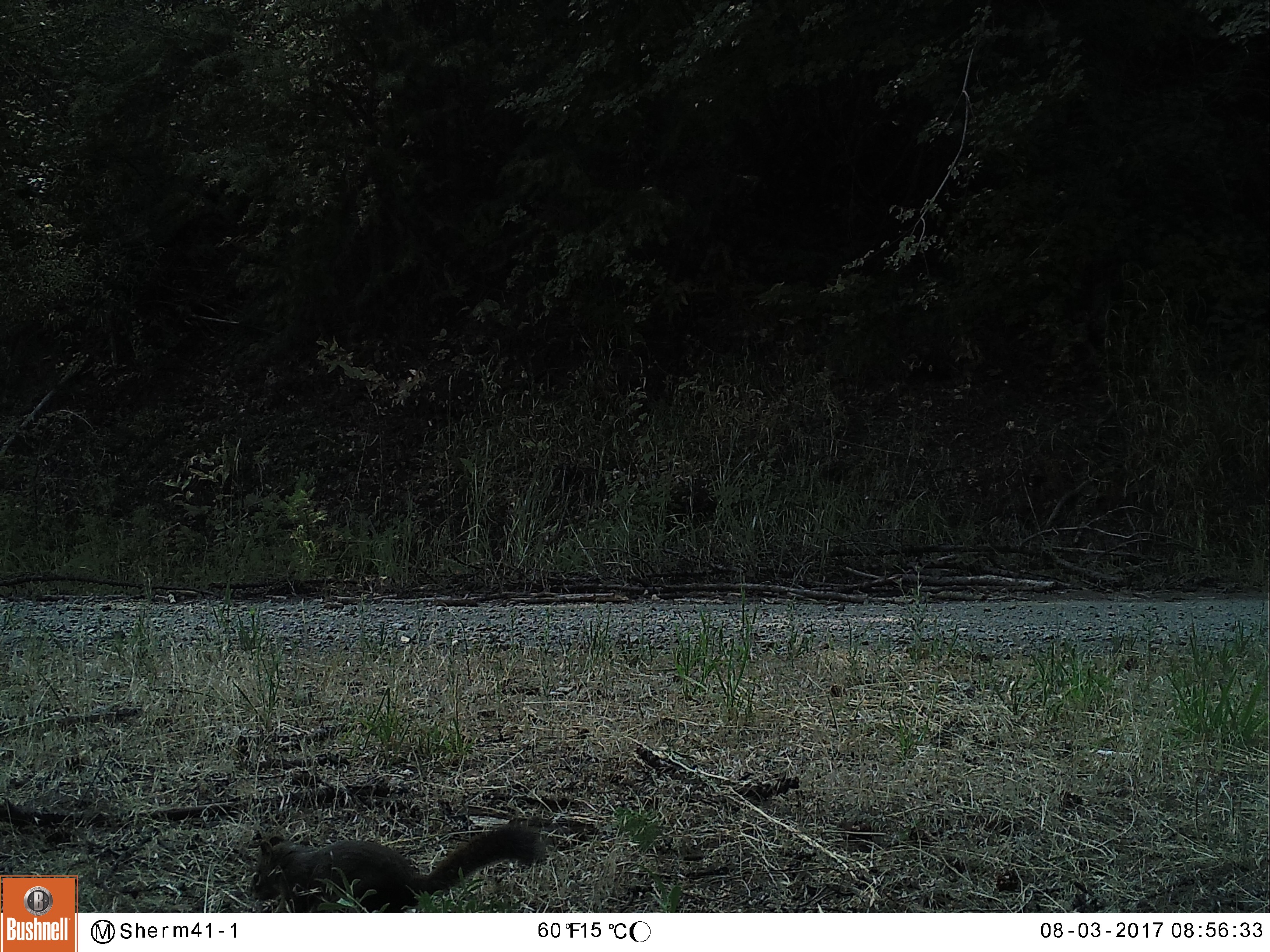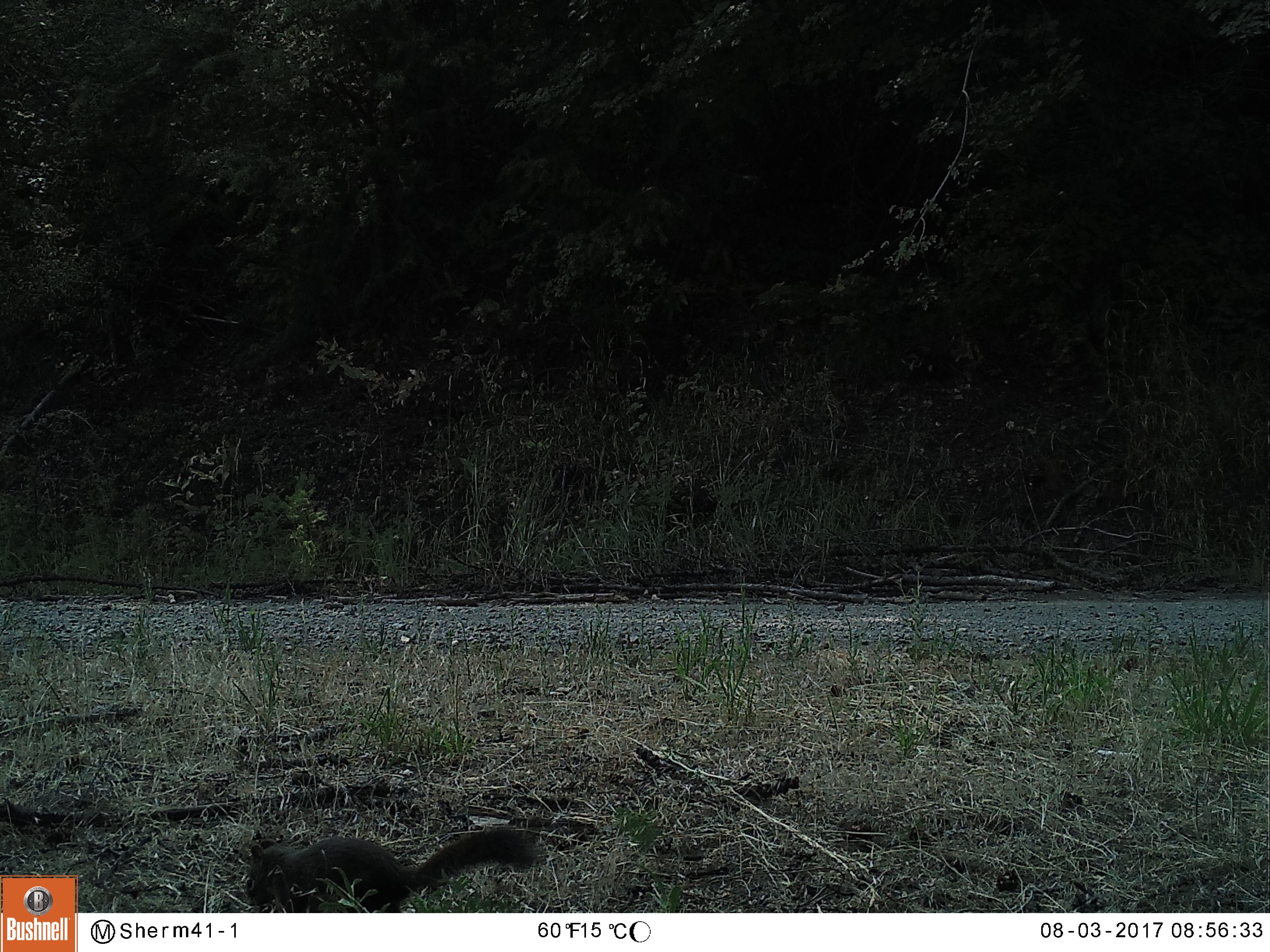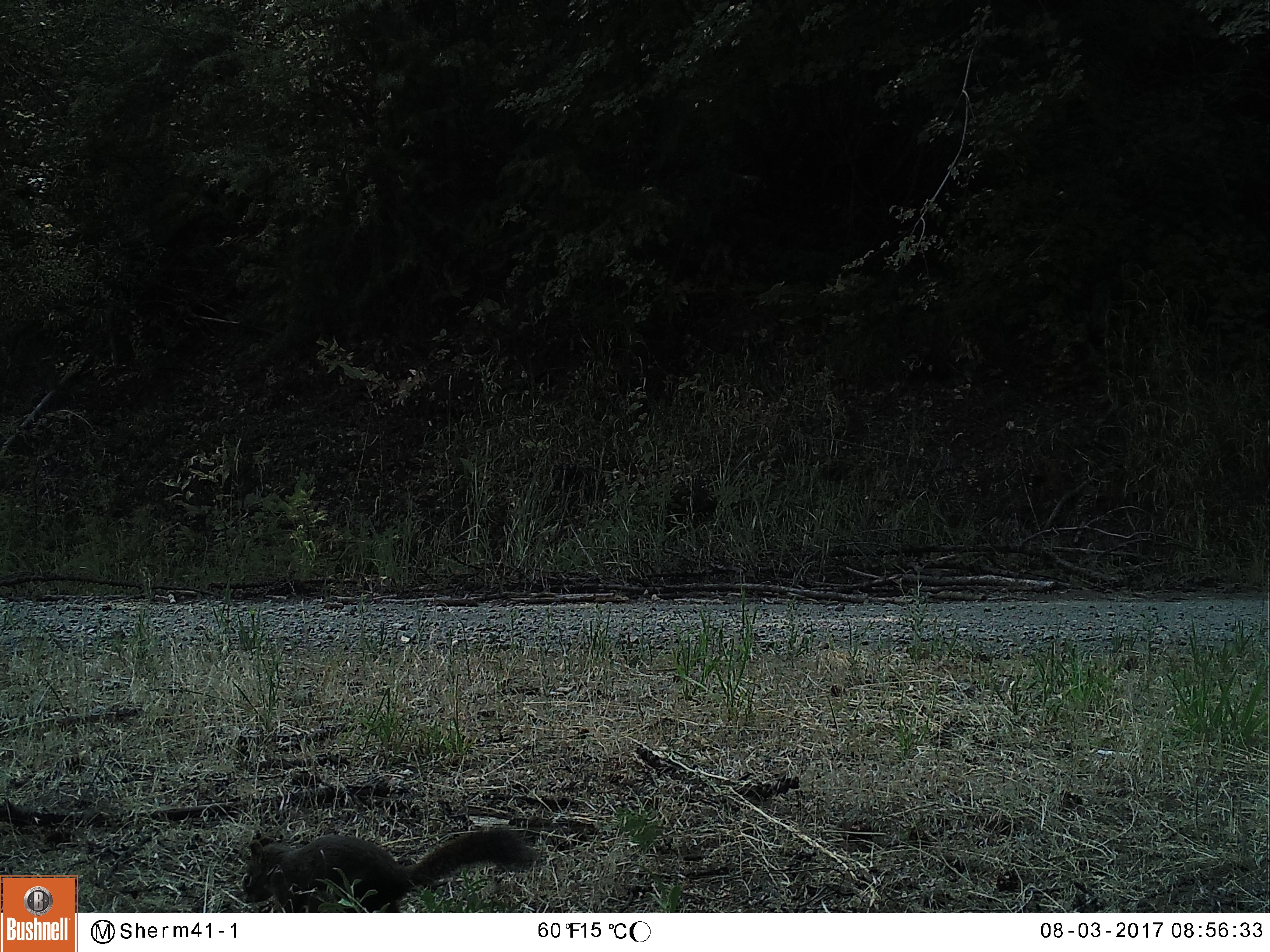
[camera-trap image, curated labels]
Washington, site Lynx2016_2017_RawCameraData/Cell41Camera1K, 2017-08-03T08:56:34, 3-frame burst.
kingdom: Animalia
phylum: Chordata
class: Mammalia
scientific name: Mammalia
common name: small mammal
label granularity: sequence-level